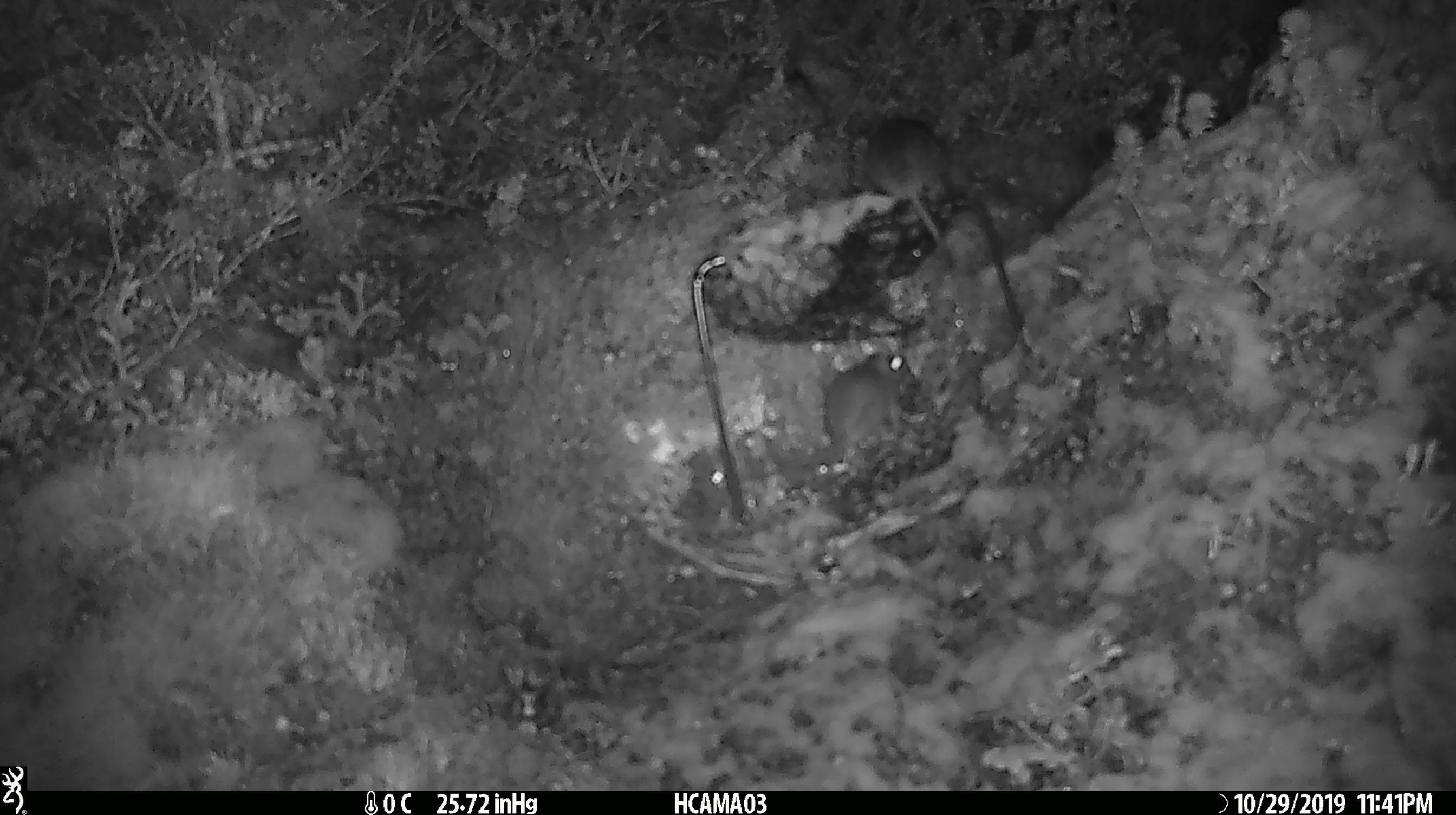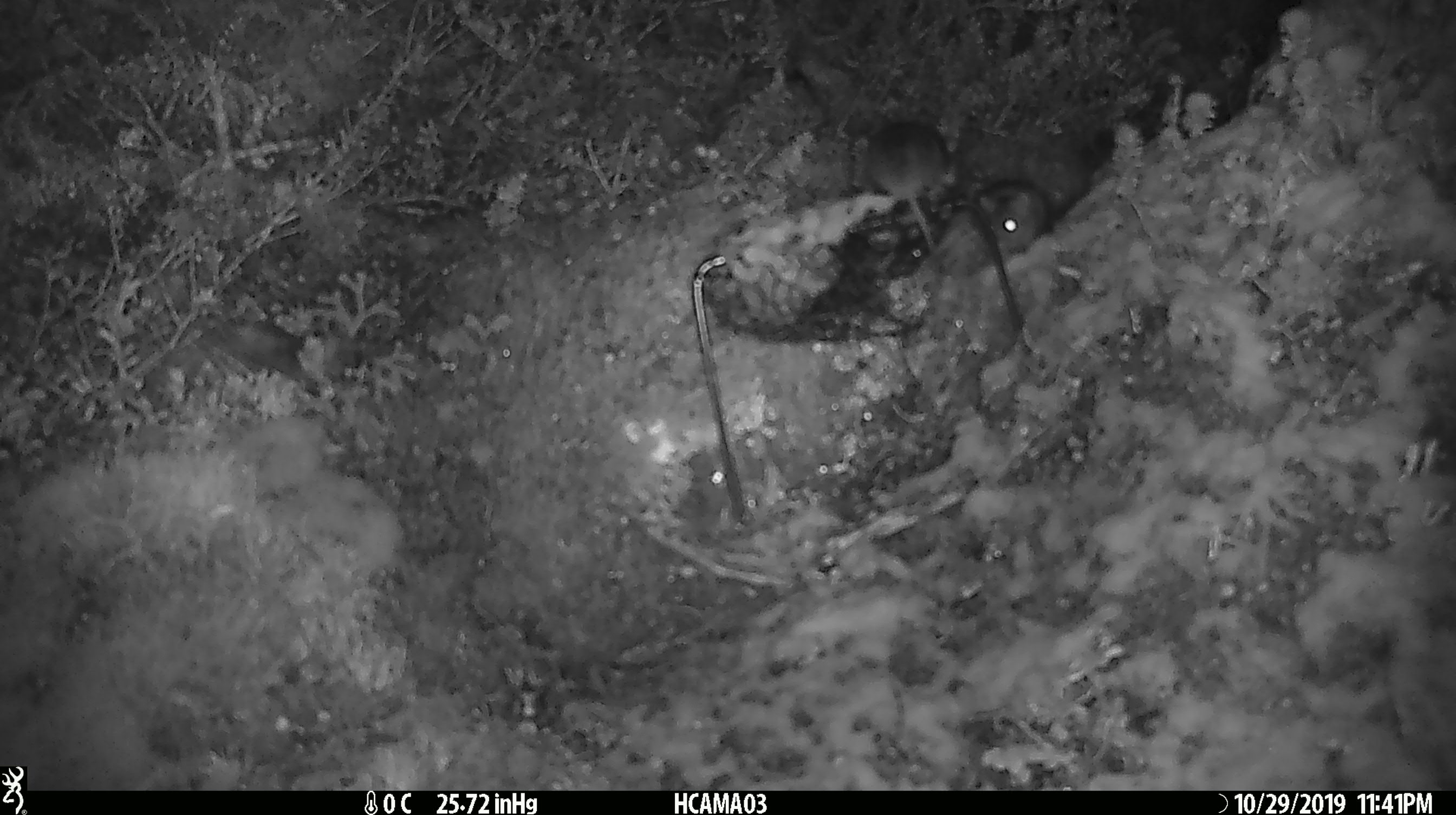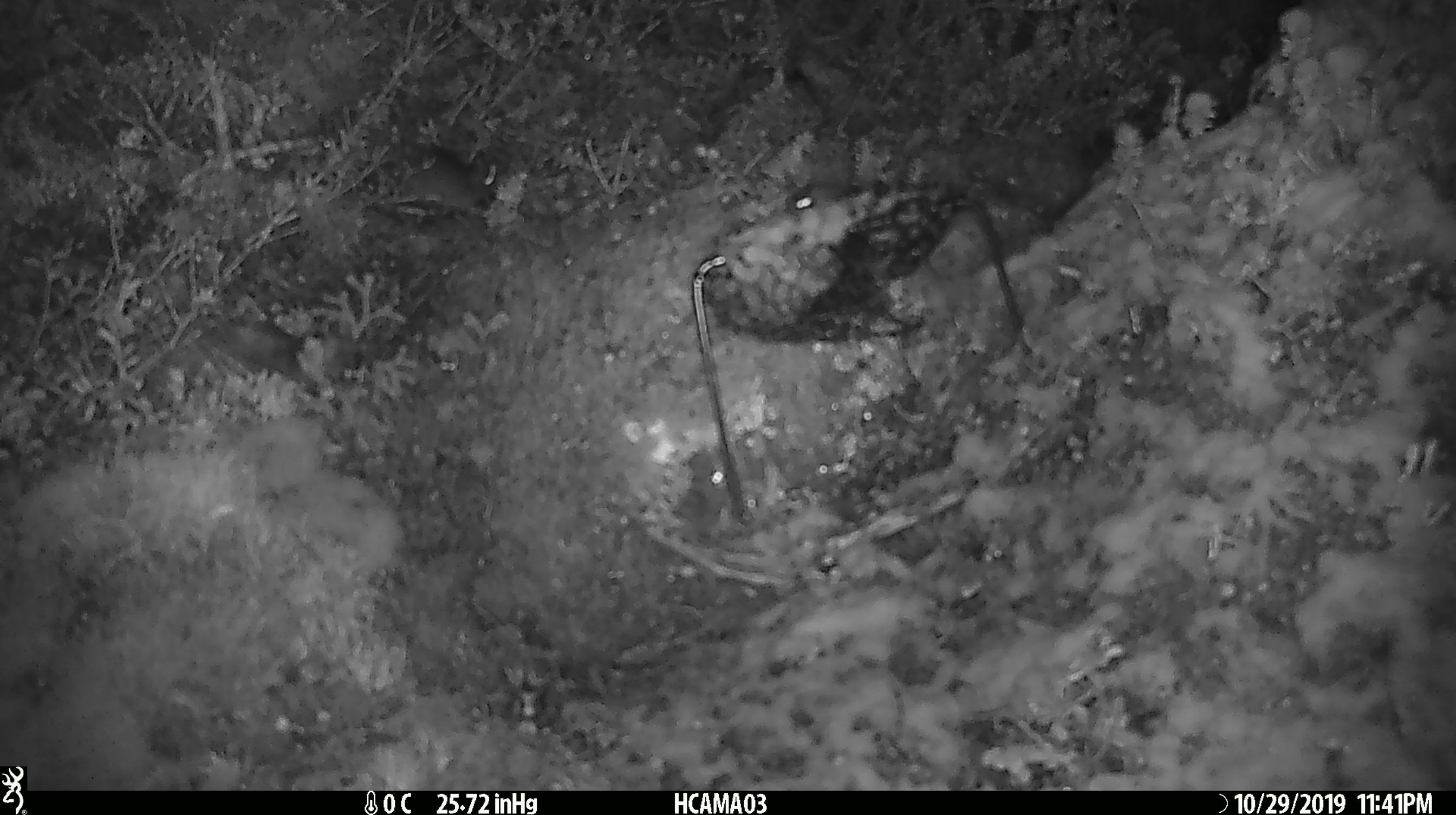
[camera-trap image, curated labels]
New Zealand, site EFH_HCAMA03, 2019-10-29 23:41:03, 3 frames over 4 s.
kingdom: Animalia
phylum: Chordata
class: Mammalia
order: Rodentia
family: Muridae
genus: Mus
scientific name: Mus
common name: mouse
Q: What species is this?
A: Mouse (Mus).